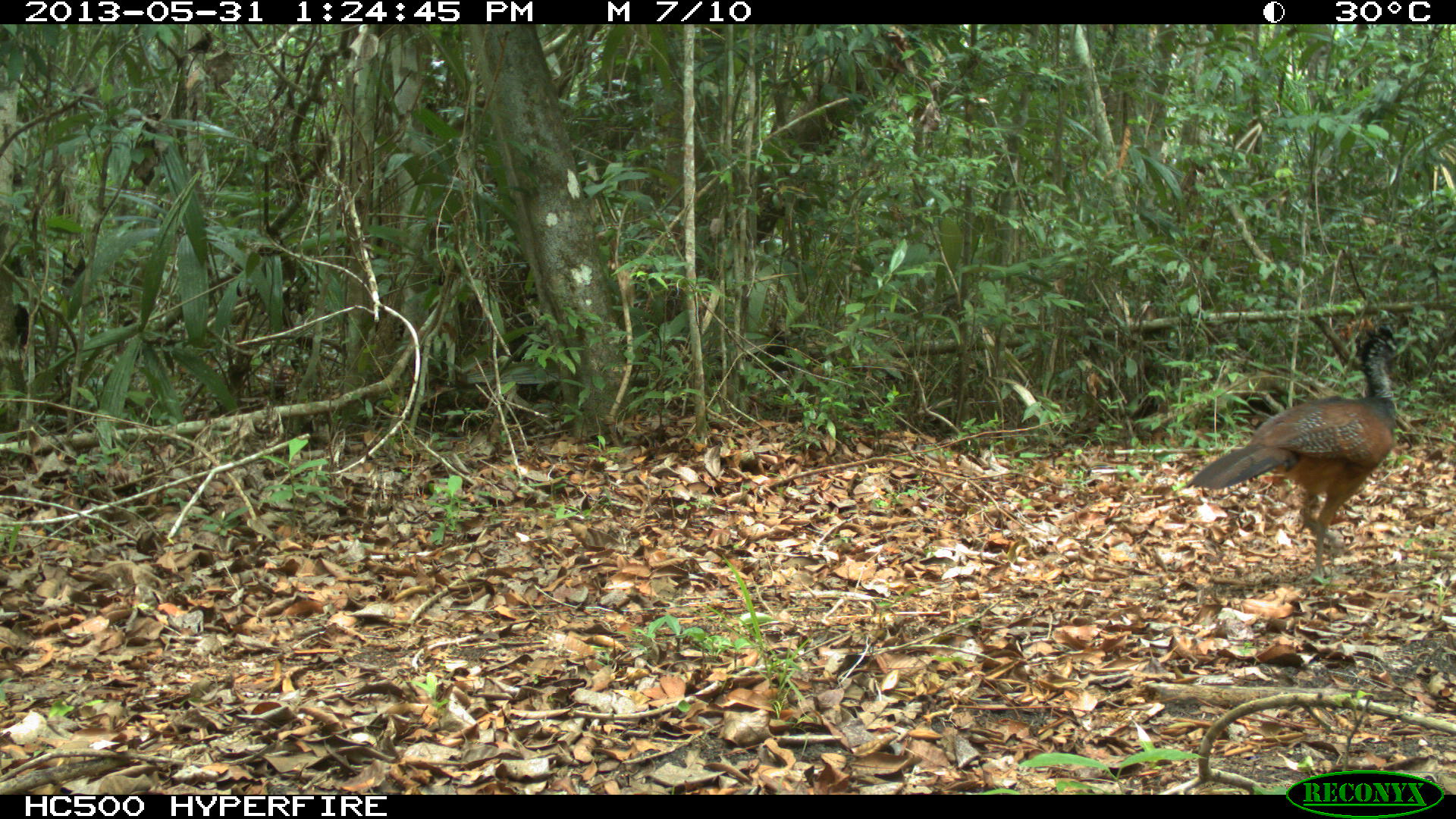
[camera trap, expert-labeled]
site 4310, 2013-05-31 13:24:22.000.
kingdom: Animalia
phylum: Chordata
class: Aves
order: Galliformes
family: Cracidae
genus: Crax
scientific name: Crax rubra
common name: great curassow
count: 1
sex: female